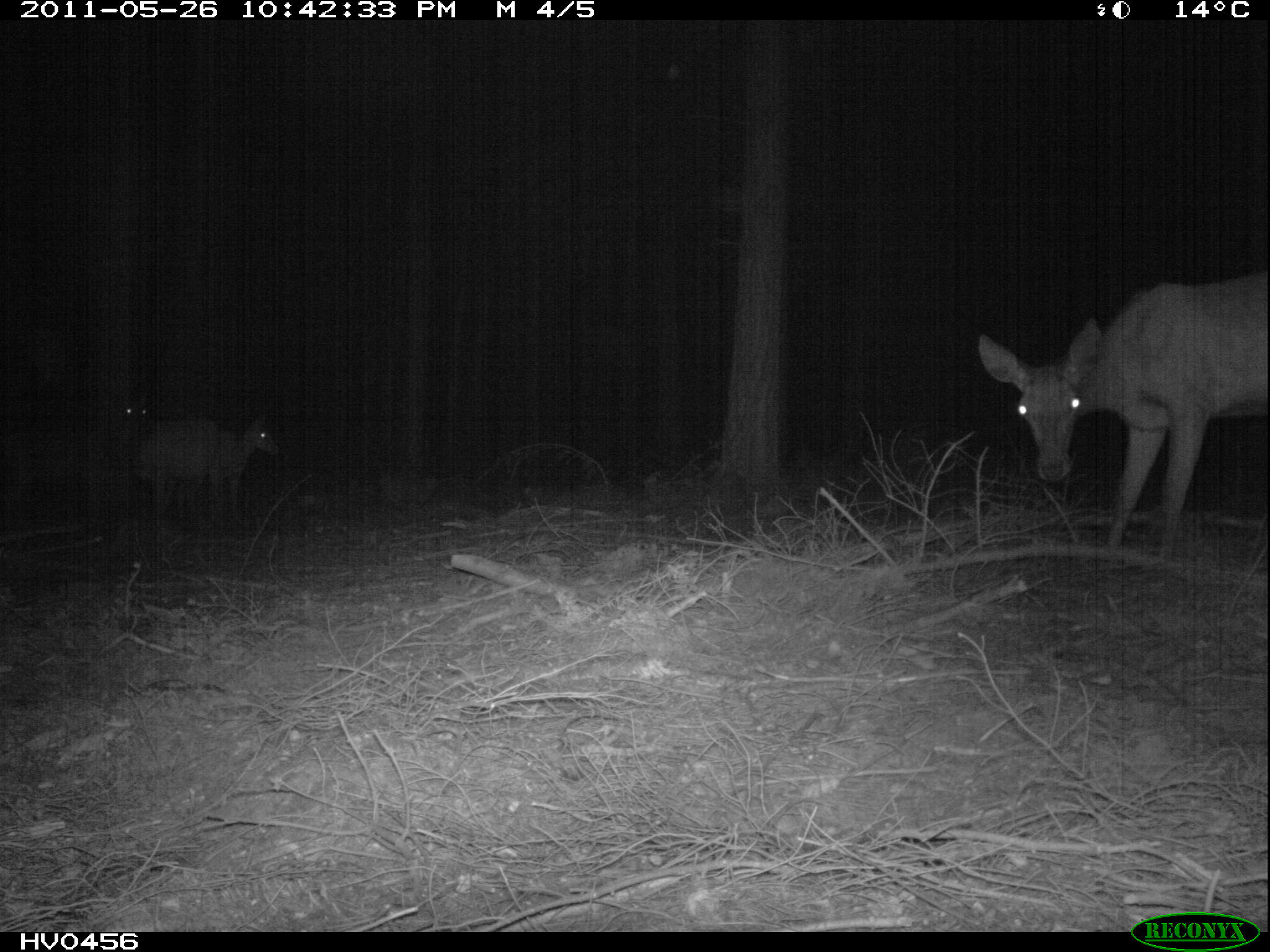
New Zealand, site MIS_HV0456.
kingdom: Animalia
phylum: Chordata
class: Mammalia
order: Artiodactyla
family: Cervidae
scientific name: Cervidae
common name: deer